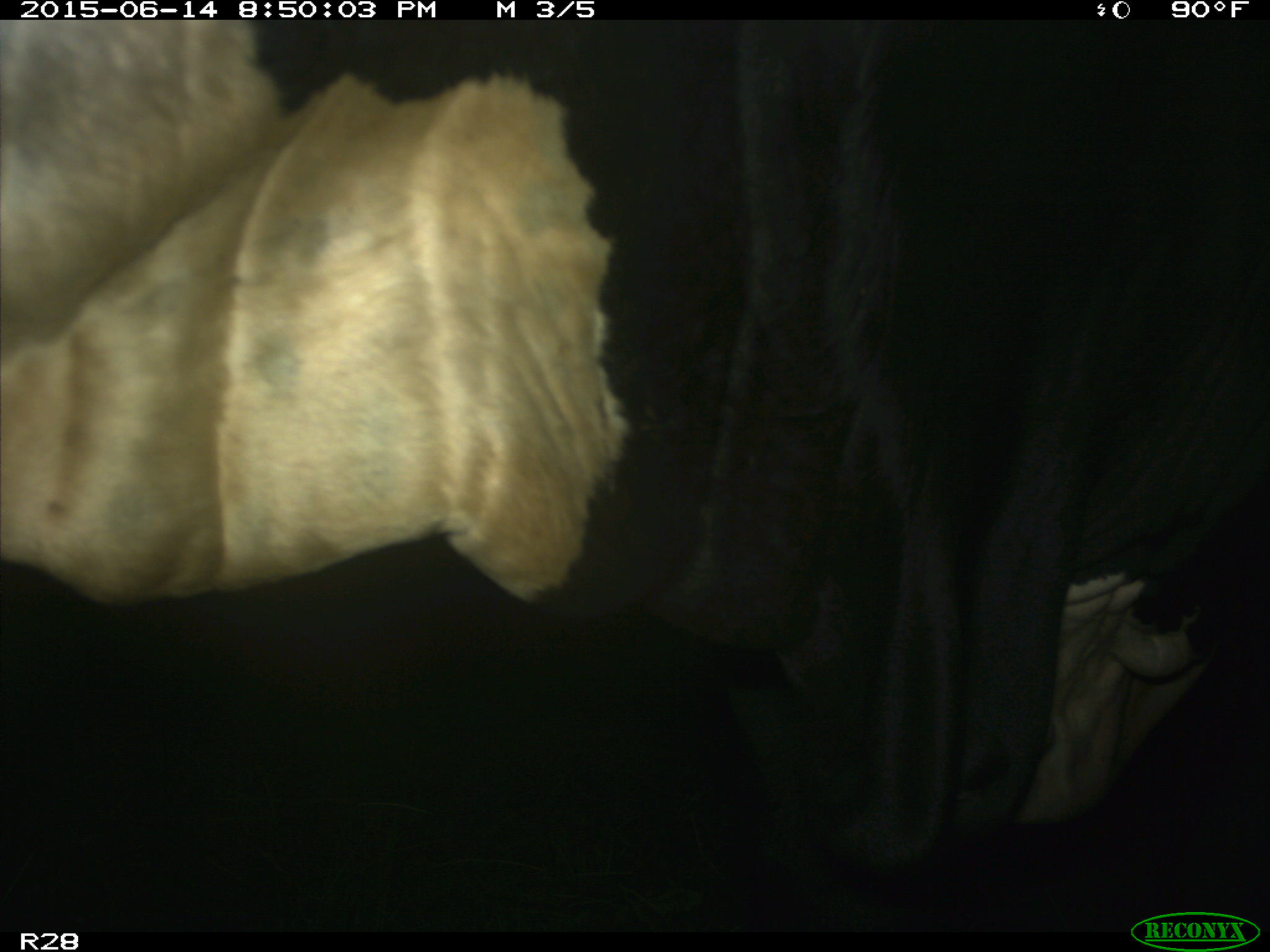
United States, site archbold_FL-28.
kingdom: Animalia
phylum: Chordata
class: Mammalia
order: Artiodactyla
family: Bovidae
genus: Bos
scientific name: Bos taurus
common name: domestic cow